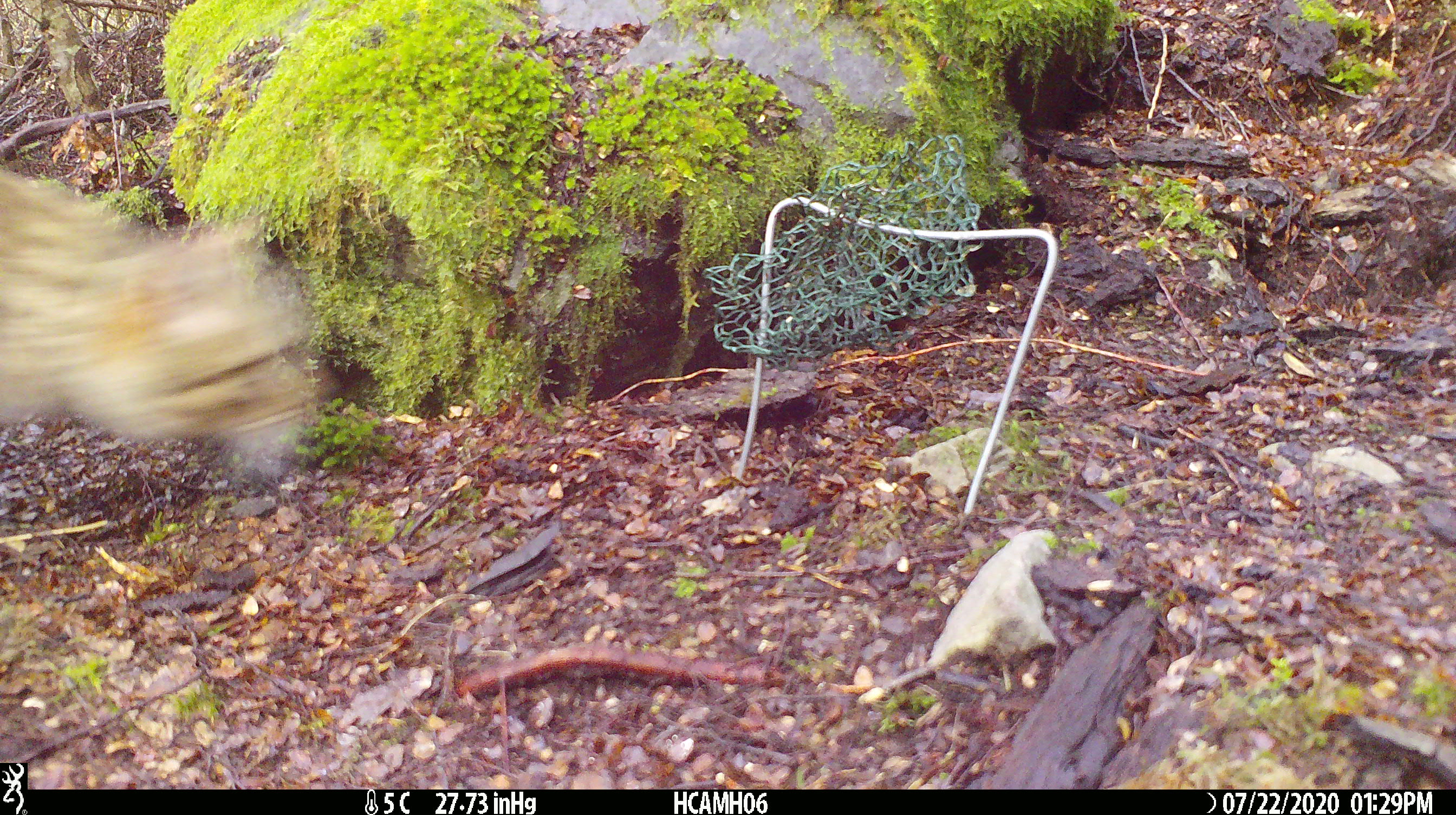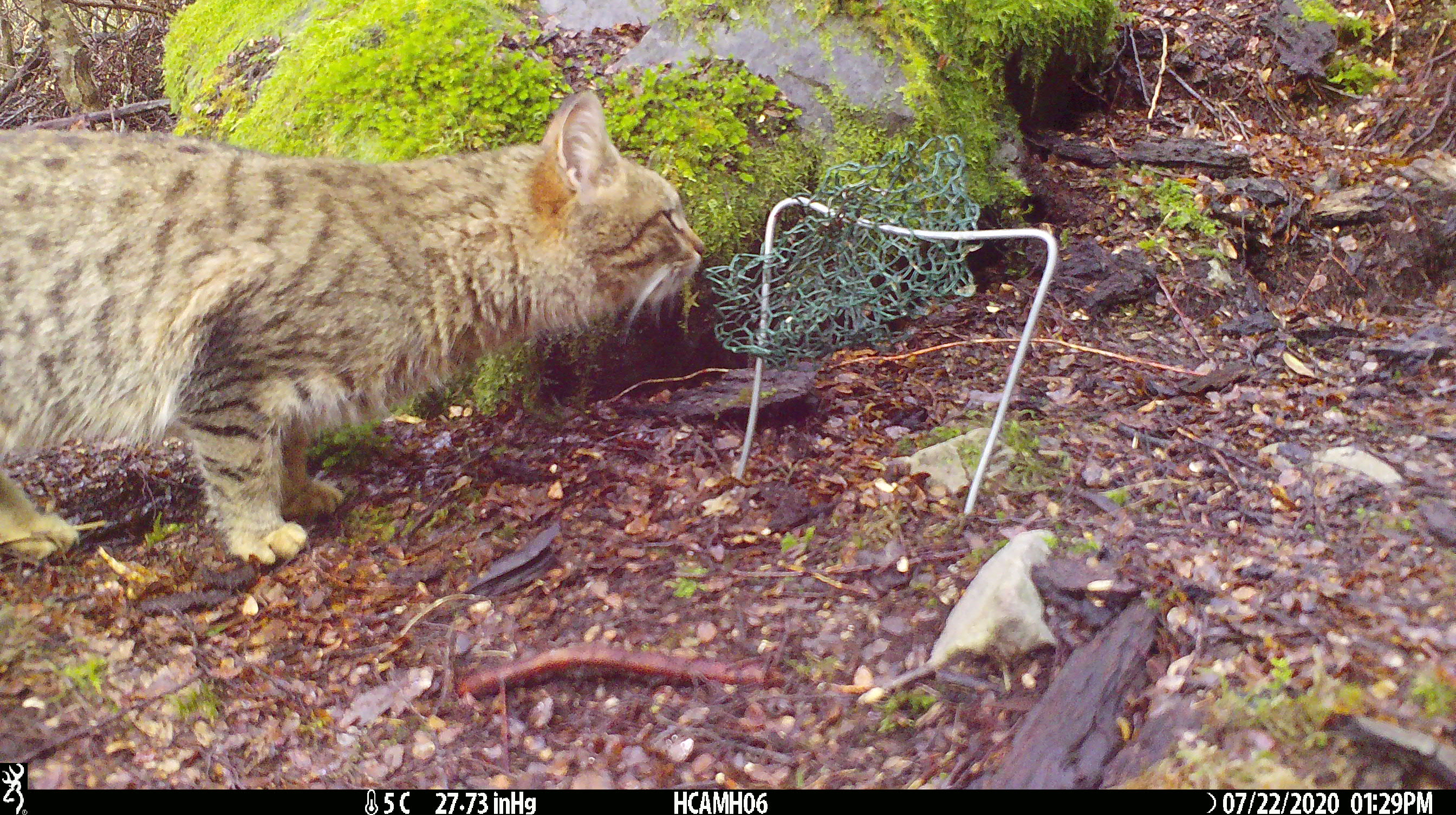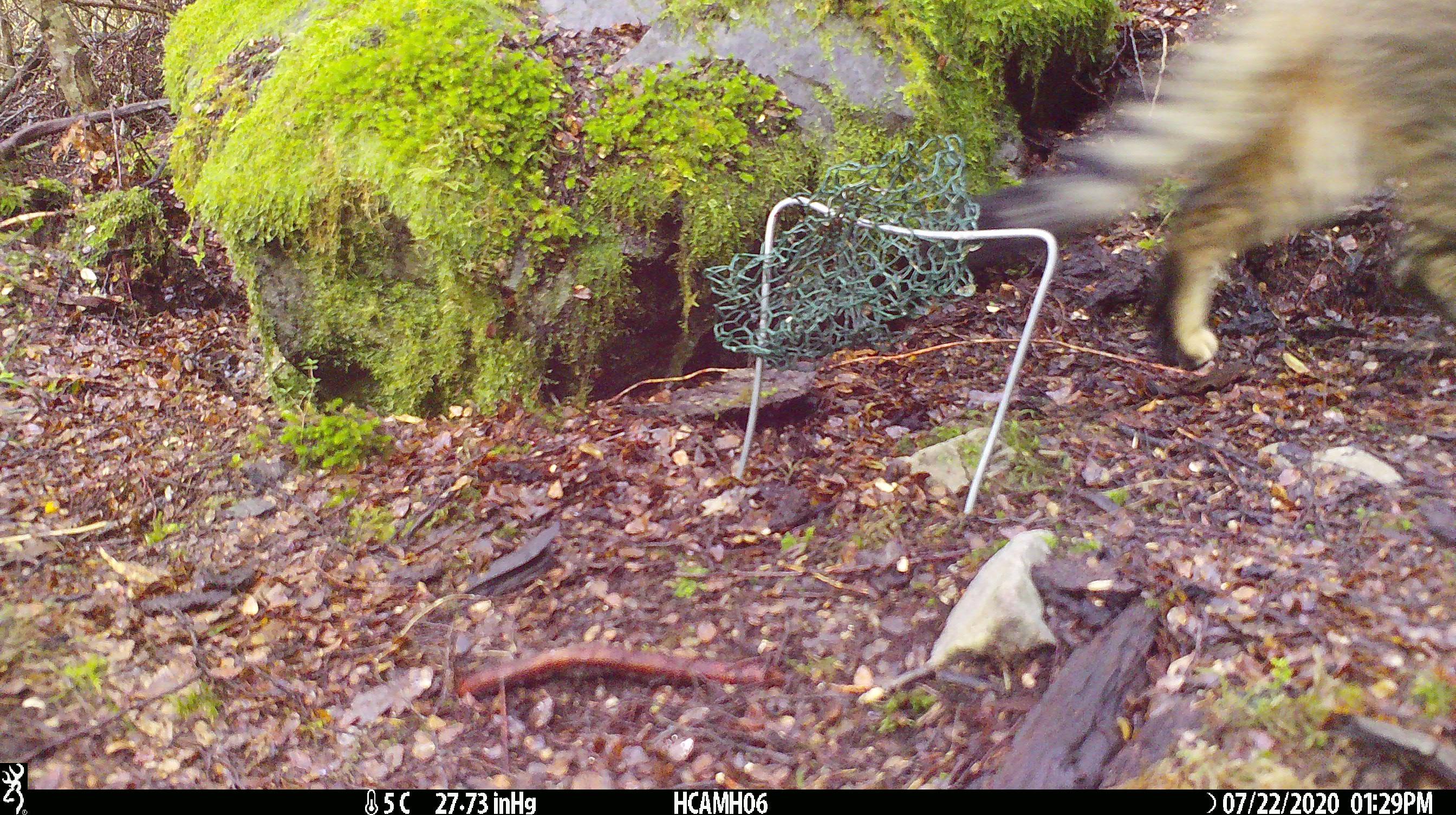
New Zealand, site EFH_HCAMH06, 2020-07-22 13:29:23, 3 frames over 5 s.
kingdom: Animalia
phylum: Chordata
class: Mammalia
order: Carnivora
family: Felidae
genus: Felis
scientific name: Felis catus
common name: domestic cat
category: cat